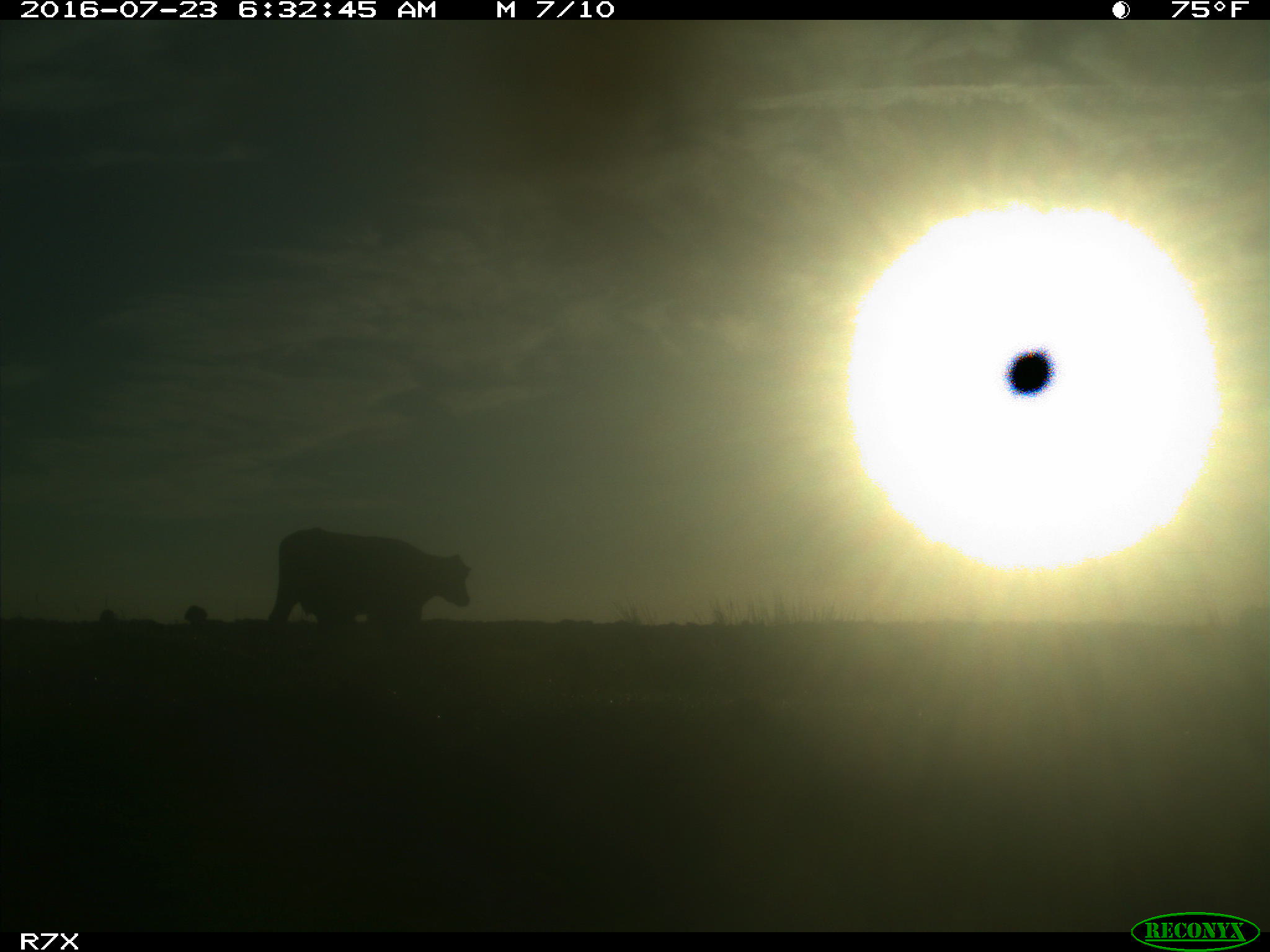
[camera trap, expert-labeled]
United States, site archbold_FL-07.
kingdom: Animalia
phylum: Chordata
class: Mammalia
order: Artiodactyla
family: Bovidae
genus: Bos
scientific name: Bos taurus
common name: domestic cow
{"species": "Bos taurus (domestic cow)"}